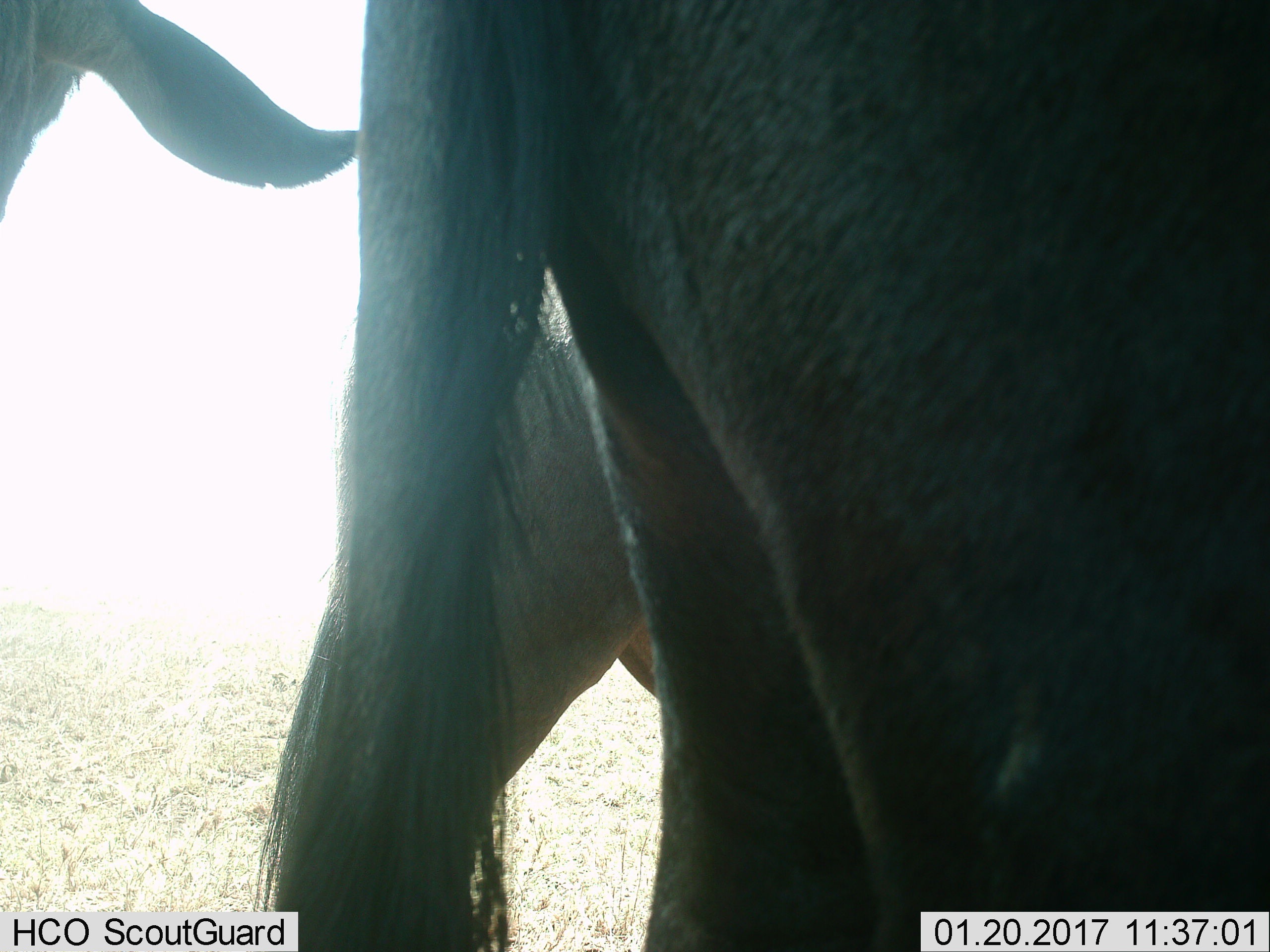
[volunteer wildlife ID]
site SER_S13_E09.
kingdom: Animalia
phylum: Chordata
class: Mammalia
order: Artiodactyla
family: Bovidae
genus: Connochaetes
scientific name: Connochaetes taurinus taurinus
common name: blue wildebeest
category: wildebeestblue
Wildebeestblue (blue wildebeest) (Connochaetes taurinus taurinus), count 3. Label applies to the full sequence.